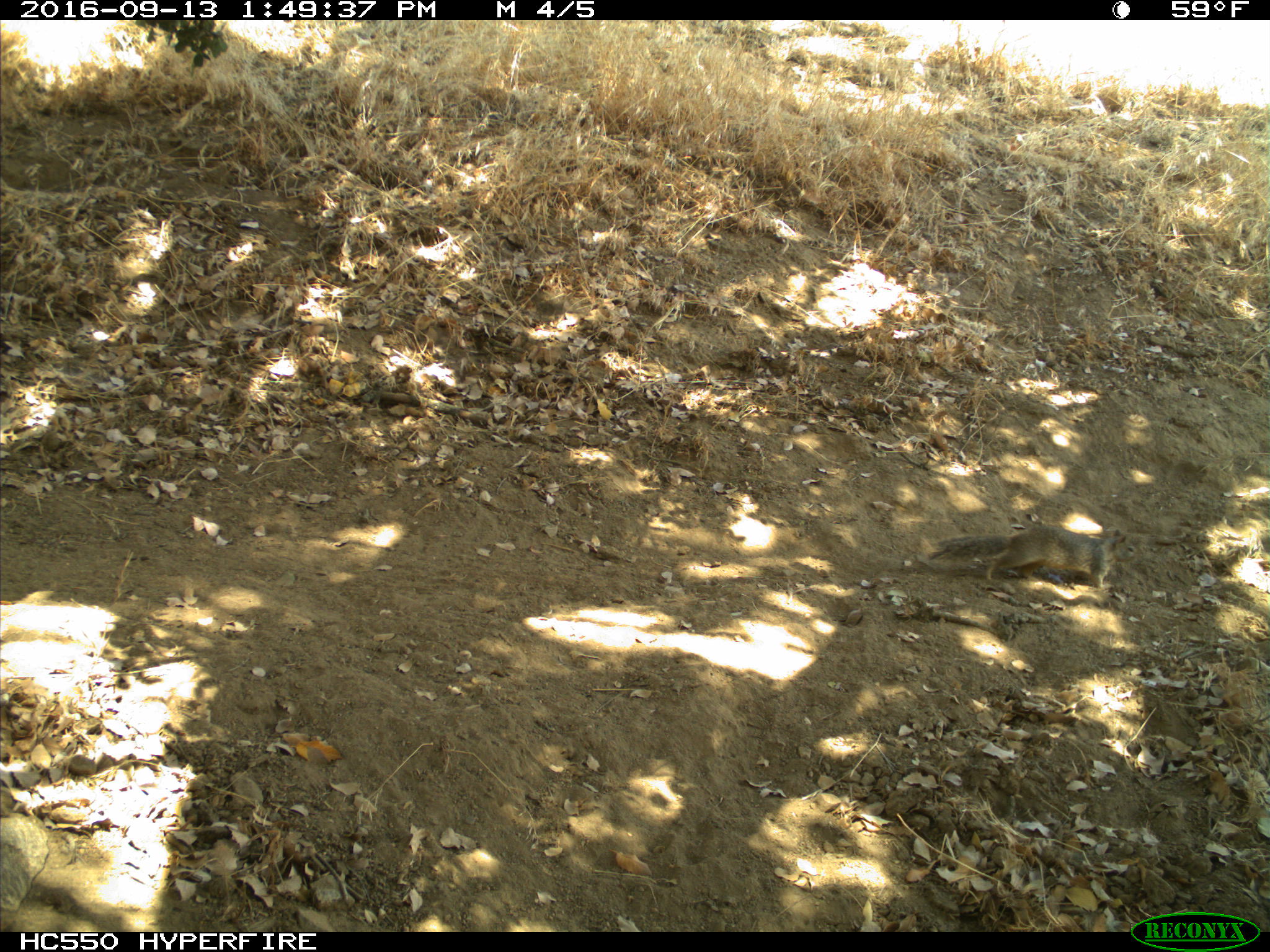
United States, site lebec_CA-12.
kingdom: Animalia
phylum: Chordata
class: Mammalia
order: Rodentia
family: Sciuridae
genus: Otospermophilus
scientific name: Otospermophilus beecheyi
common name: california ground squirrel